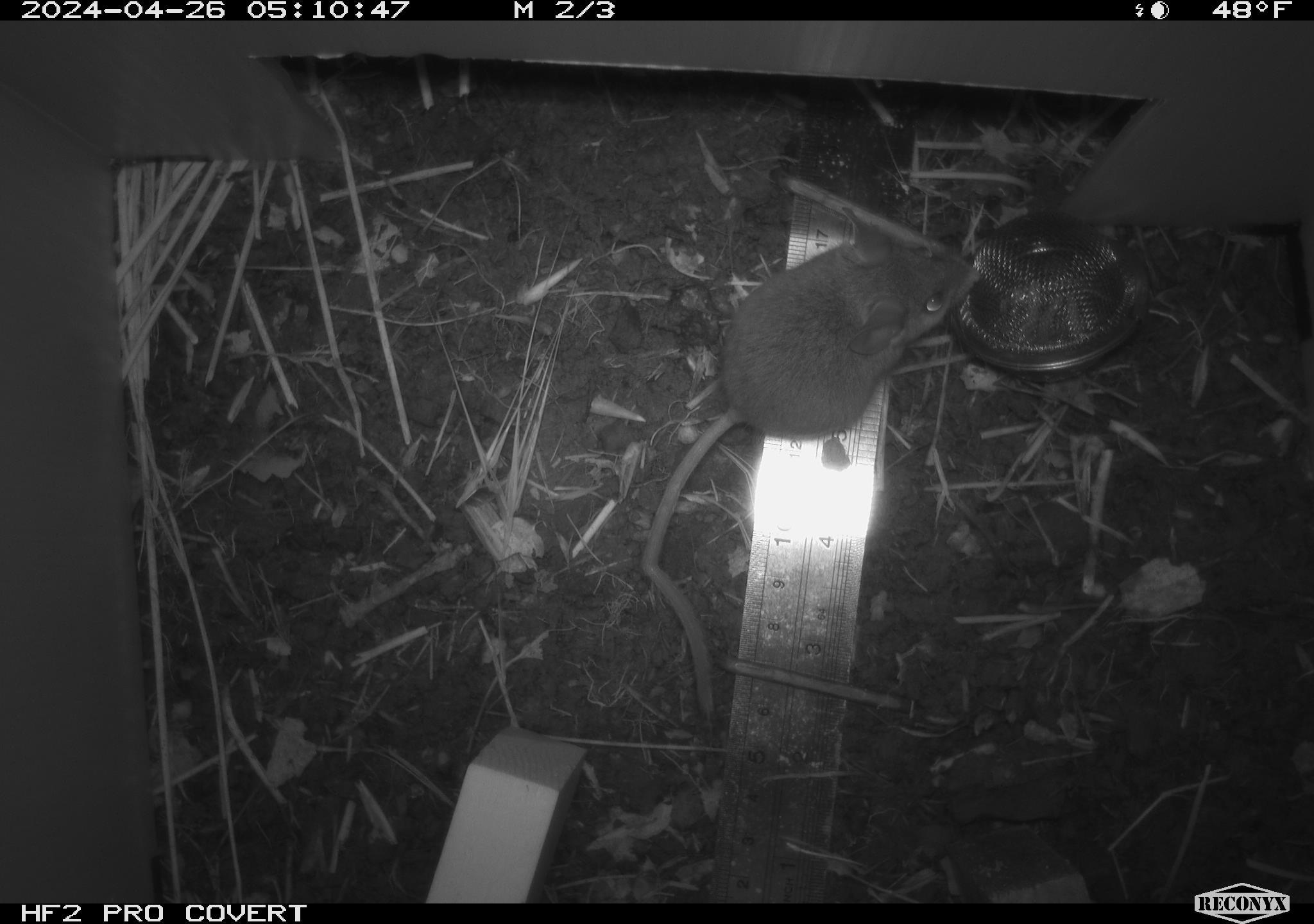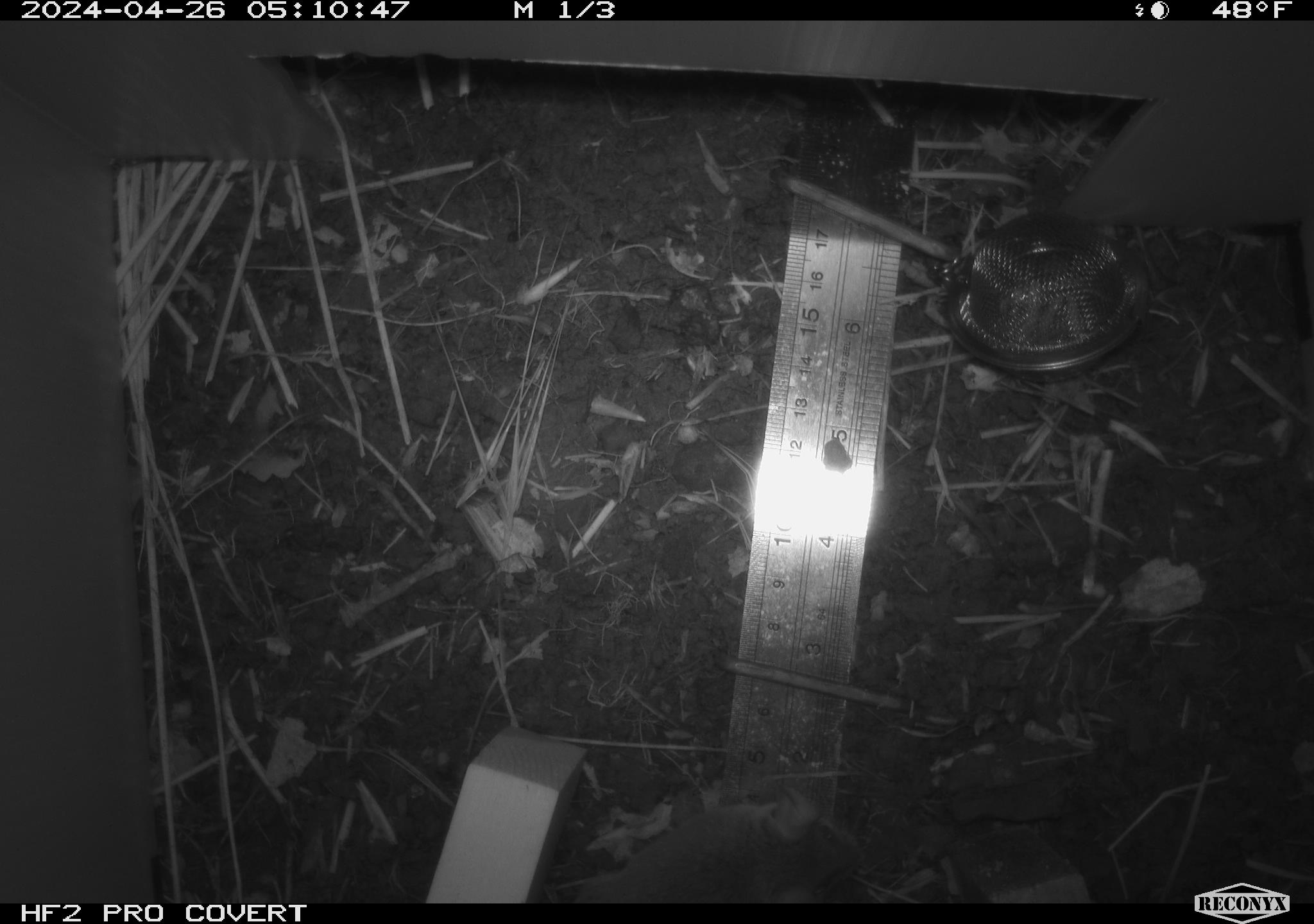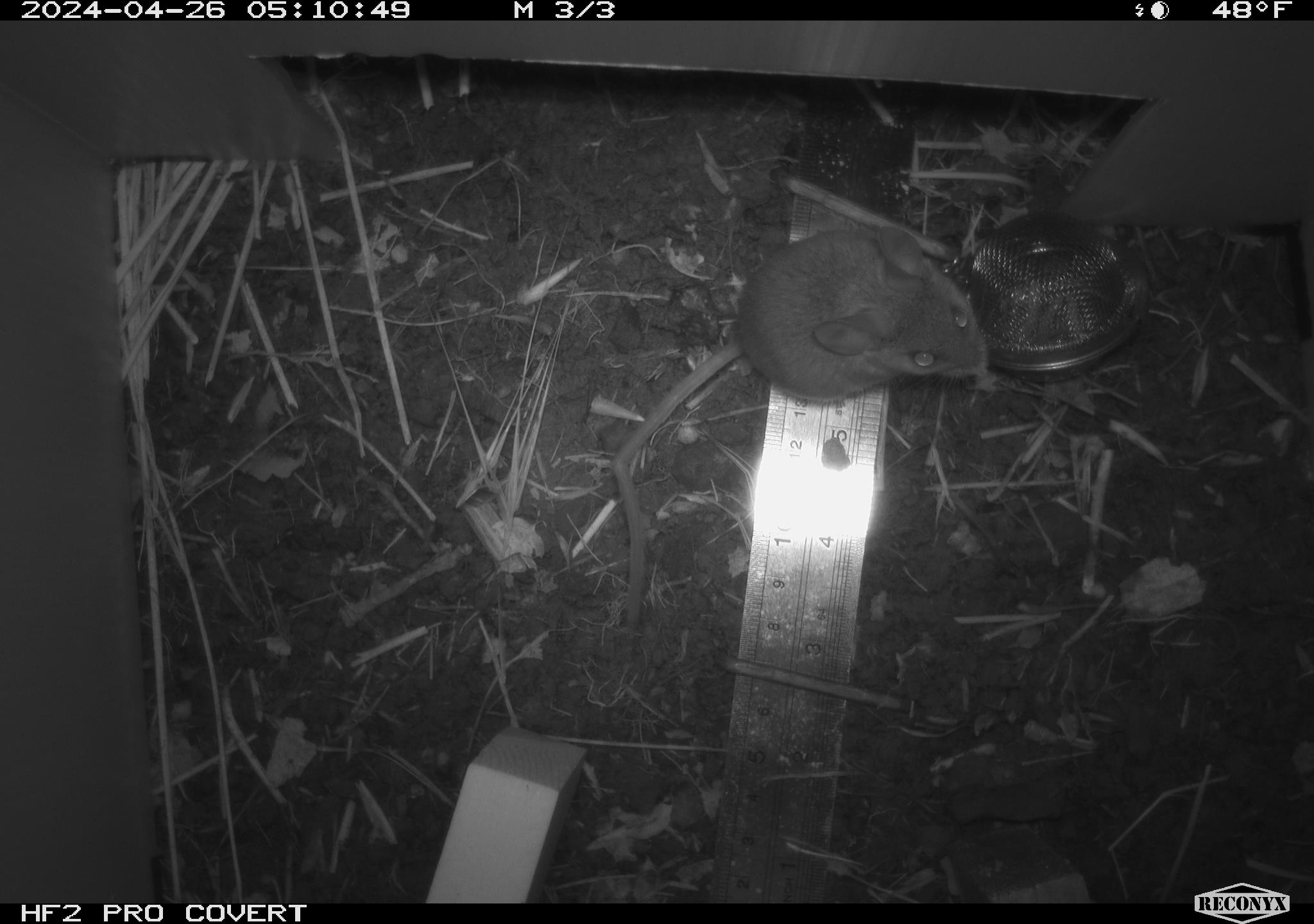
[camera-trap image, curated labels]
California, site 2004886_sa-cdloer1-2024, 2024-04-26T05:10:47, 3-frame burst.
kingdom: Animalia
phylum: Chordata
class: Mammalia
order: Rodentia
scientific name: Rodentia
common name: mouse species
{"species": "mouse species (Rodentia)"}